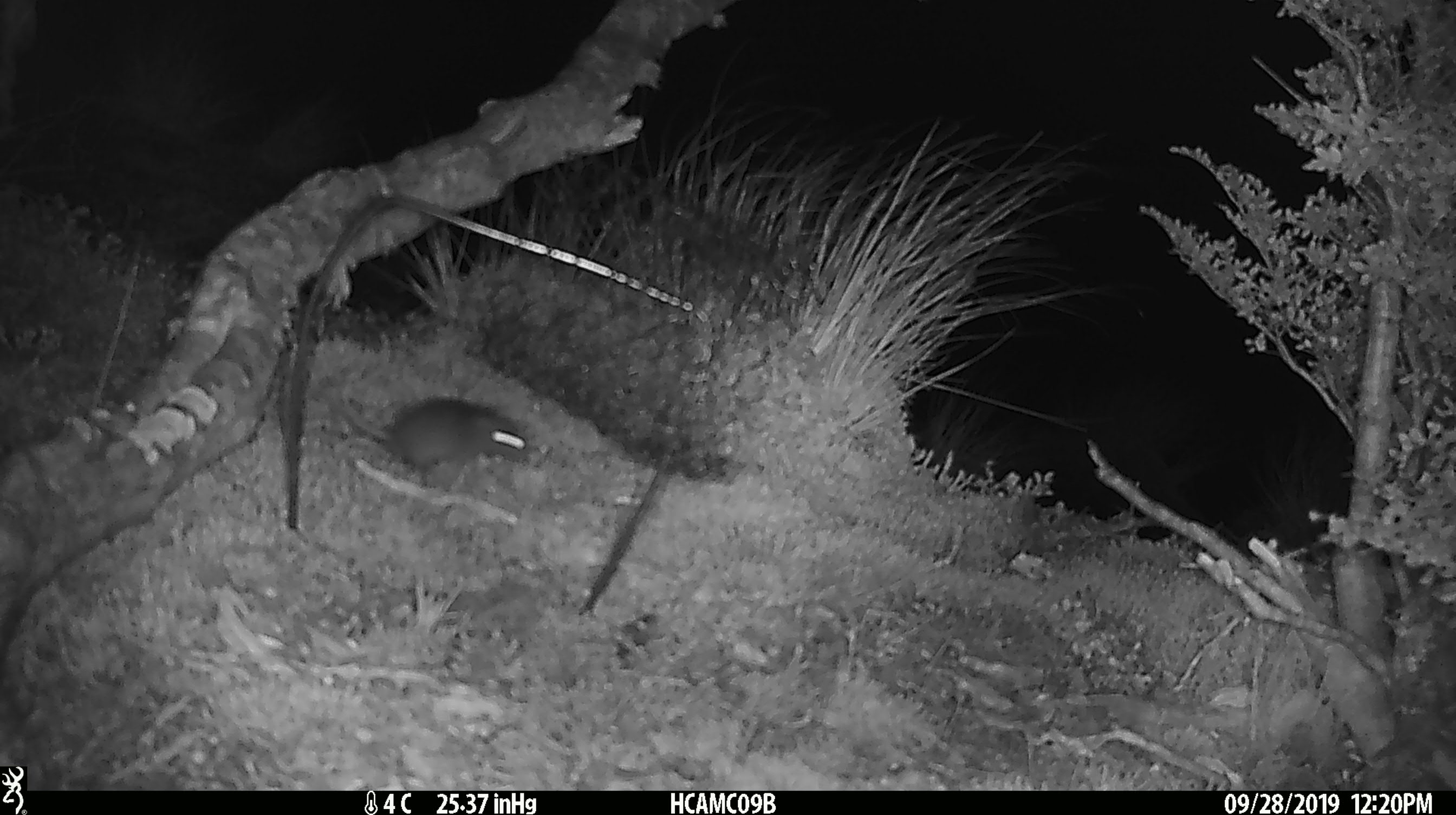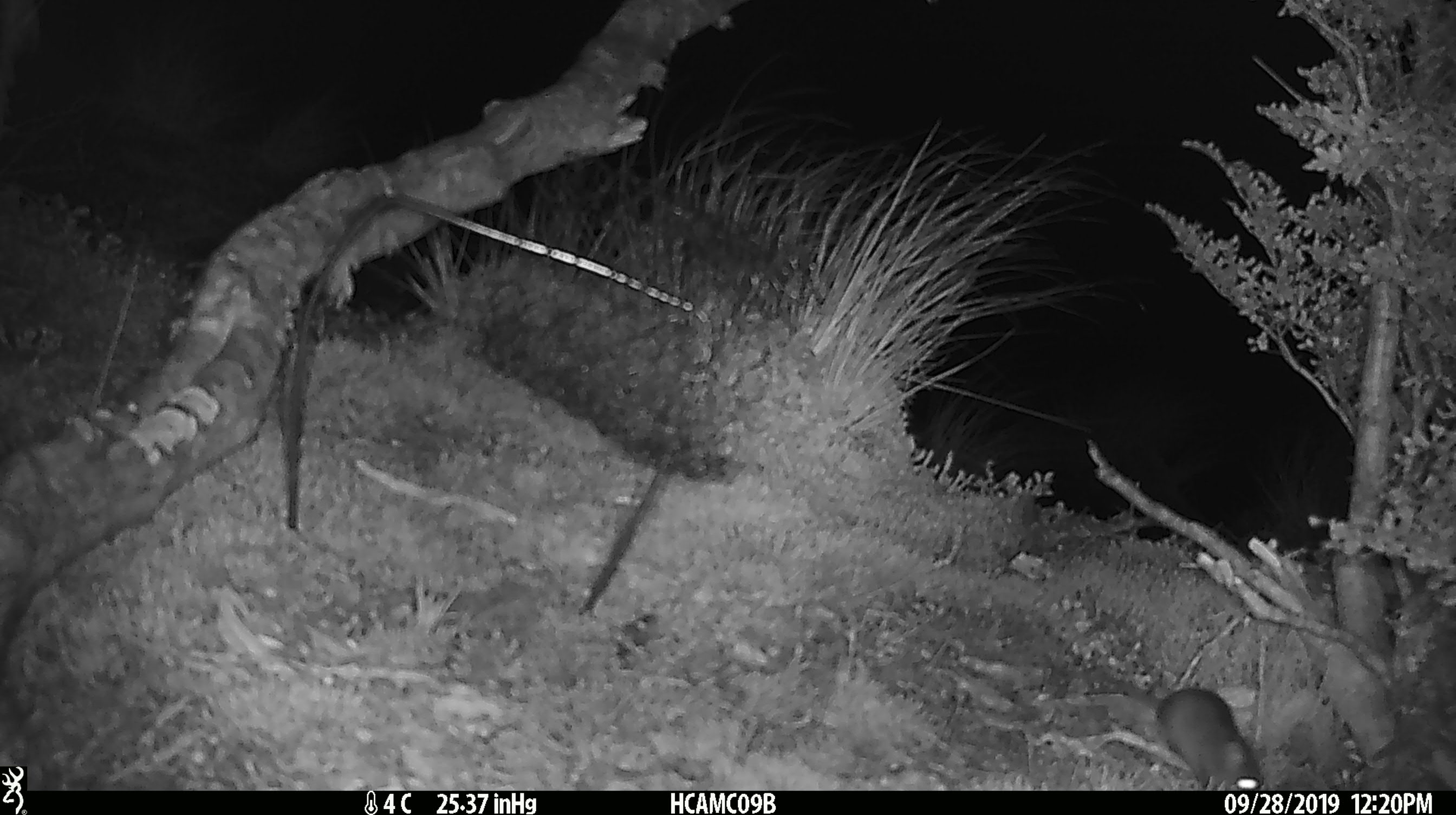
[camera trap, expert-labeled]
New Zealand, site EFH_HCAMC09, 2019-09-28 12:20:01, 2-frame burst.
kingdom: Animalia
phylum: Chordata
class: Mammalia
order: Rodentia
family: Muridae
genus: Mus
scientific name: Mus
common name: mouse